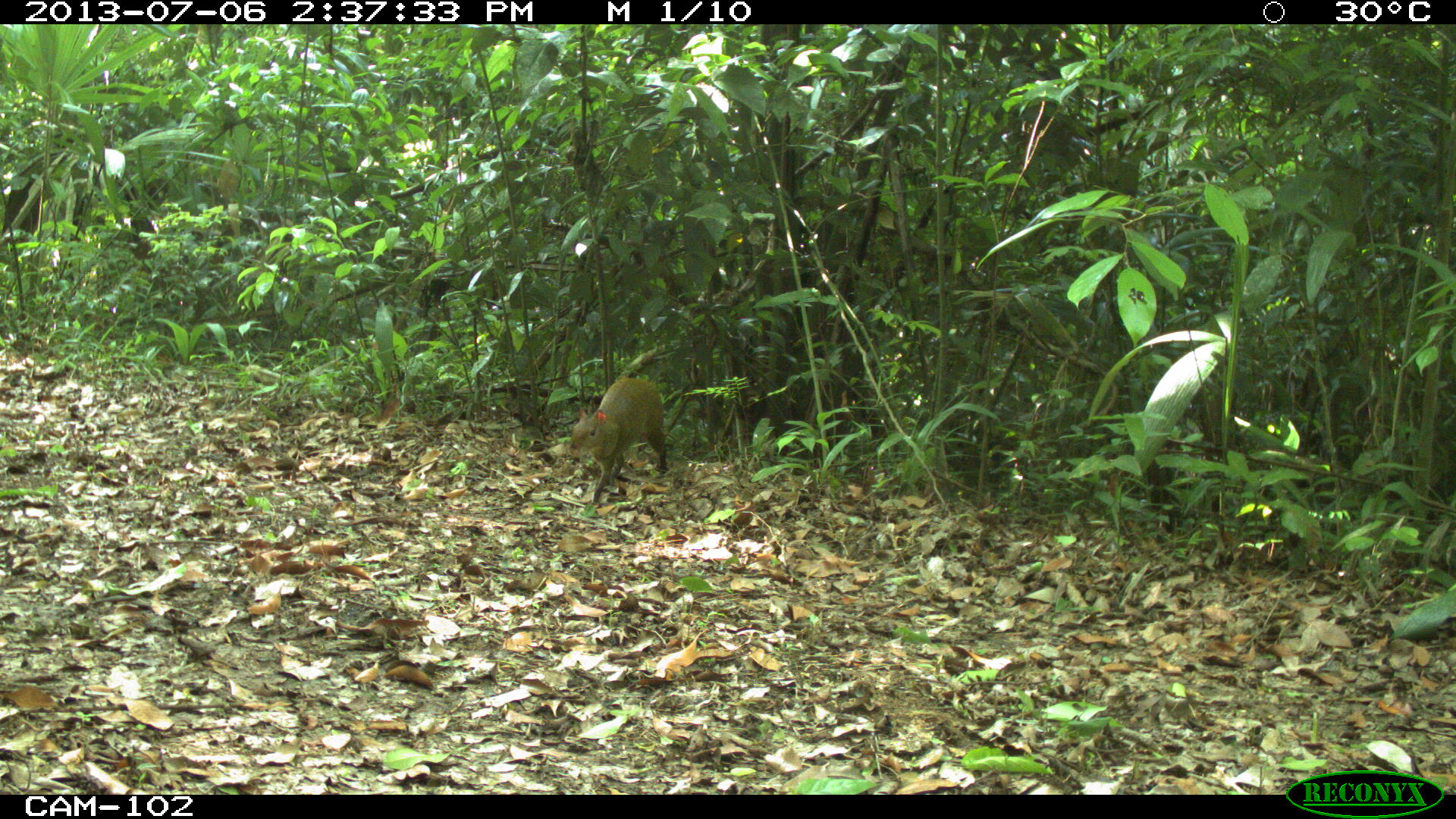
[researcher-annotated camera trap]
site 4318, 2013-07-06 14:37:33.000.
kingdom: Animalia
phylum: Chordata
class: Mammalia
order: Rodentia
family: Dasyproctidae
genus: Dasyprocta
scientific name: Dasyprocta punctata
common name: central american agouti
Dasyprocta punctata (central american agouti), count 1.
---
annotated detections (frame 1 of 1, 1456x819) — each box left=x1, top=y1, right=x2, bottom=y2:
dasyprocta punctata: left=566, top=377, right=669, bottom=505